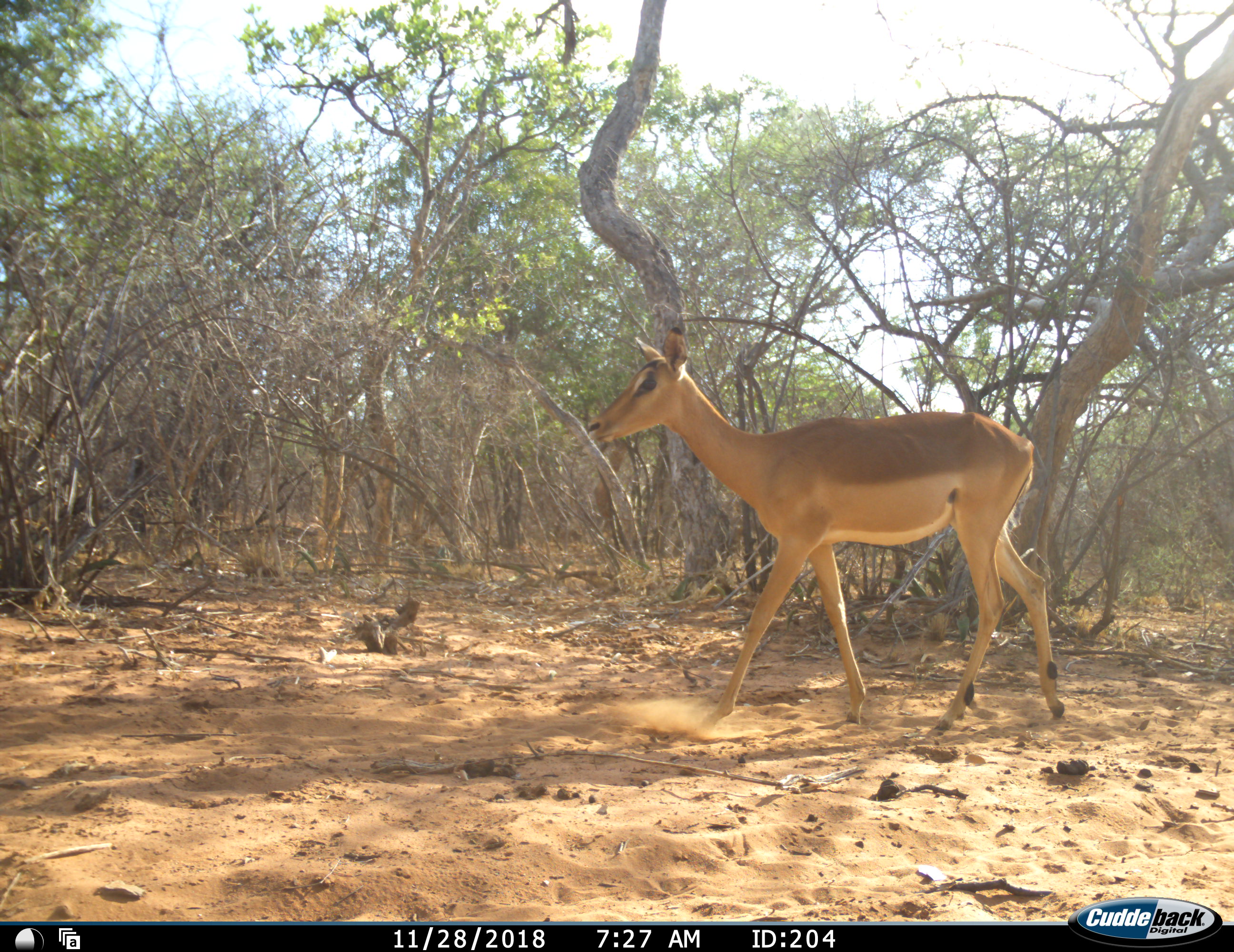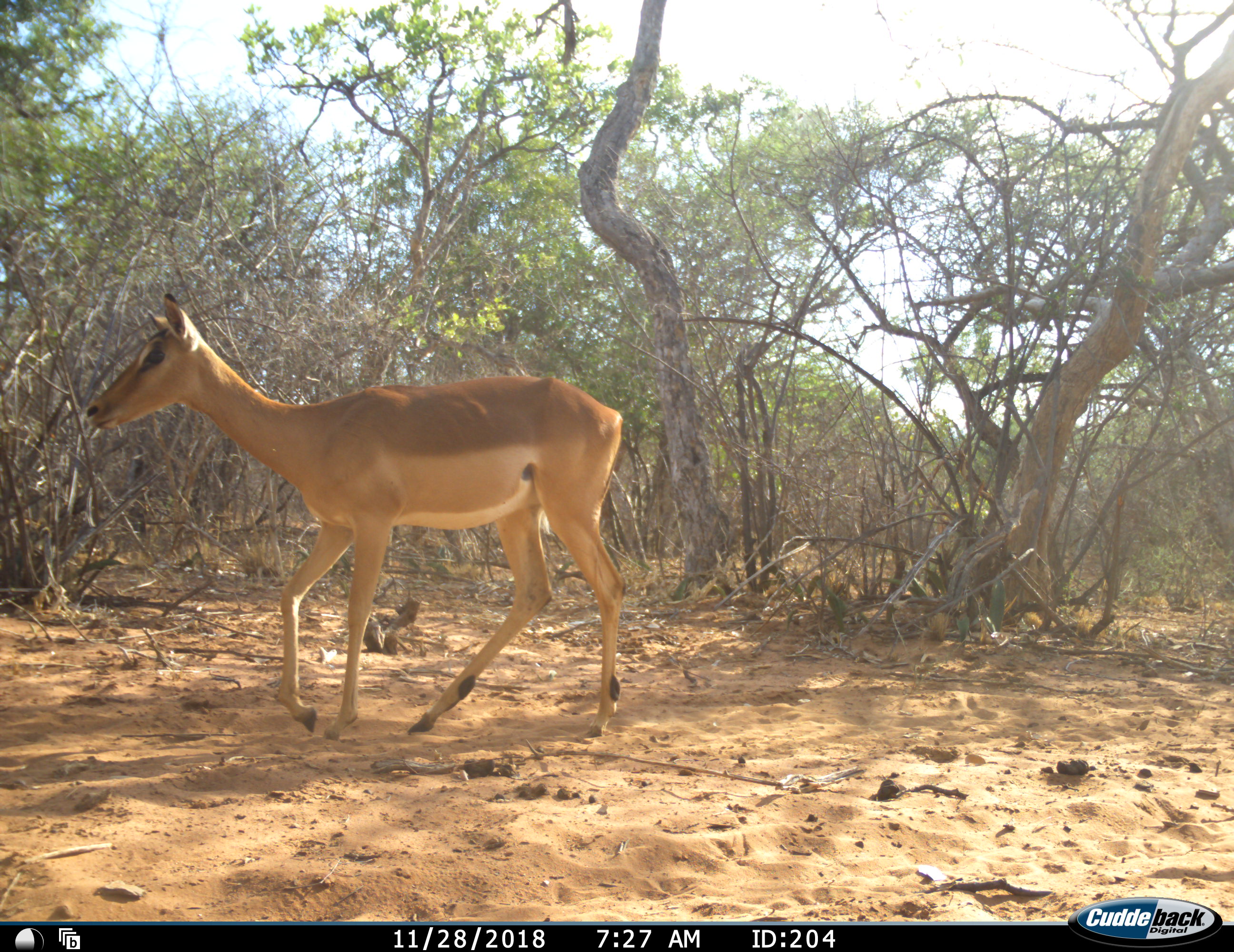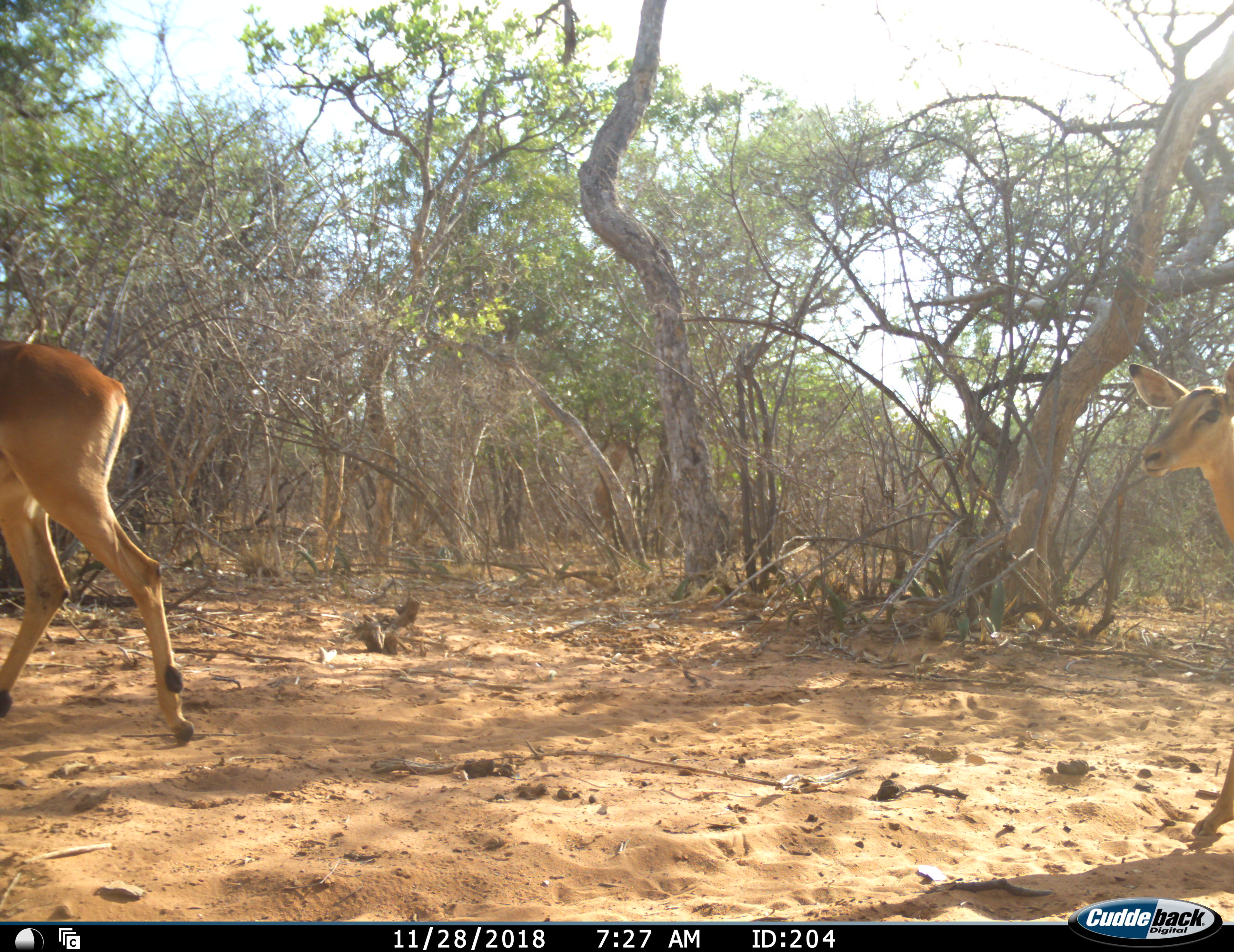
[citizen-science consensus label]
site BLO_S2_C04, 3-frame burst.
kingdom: Animalia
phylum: Chordata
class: Mammalia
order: Artiodactyla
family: Bovidae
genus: Aepyceros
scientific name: Aepyceros melampus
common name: impala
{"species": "impala (Aepyceros melampus)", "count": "2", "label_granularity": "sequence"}